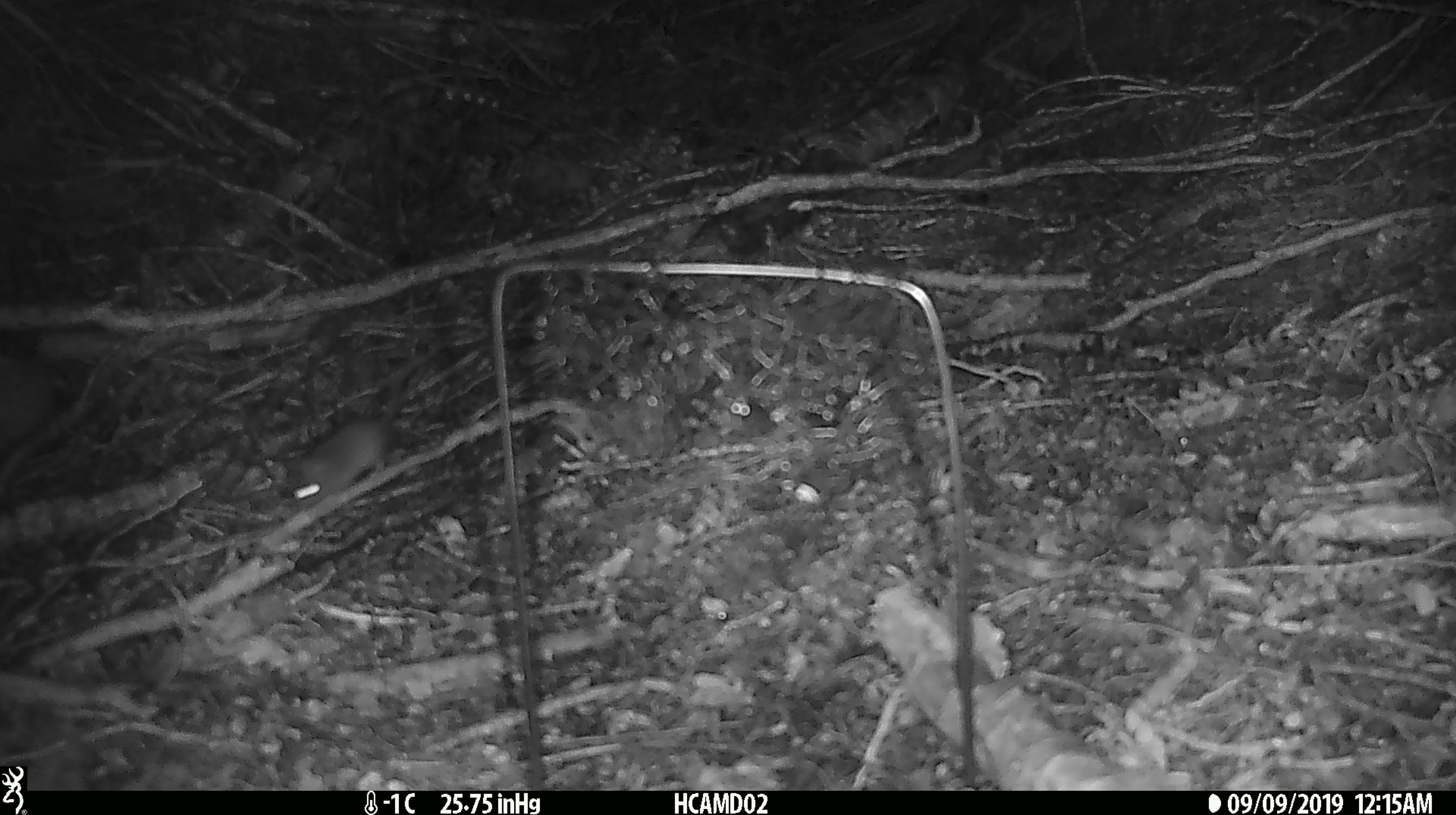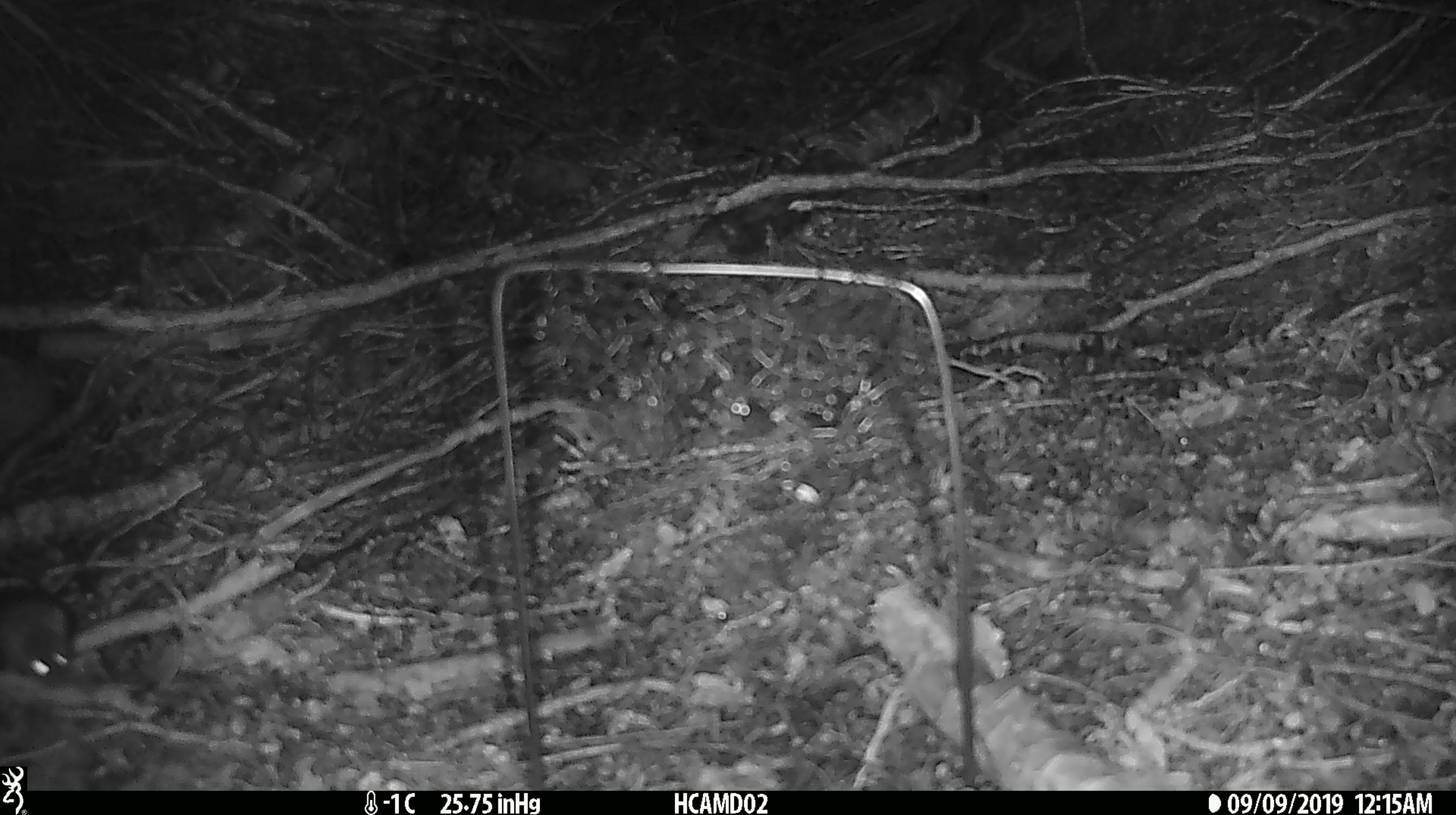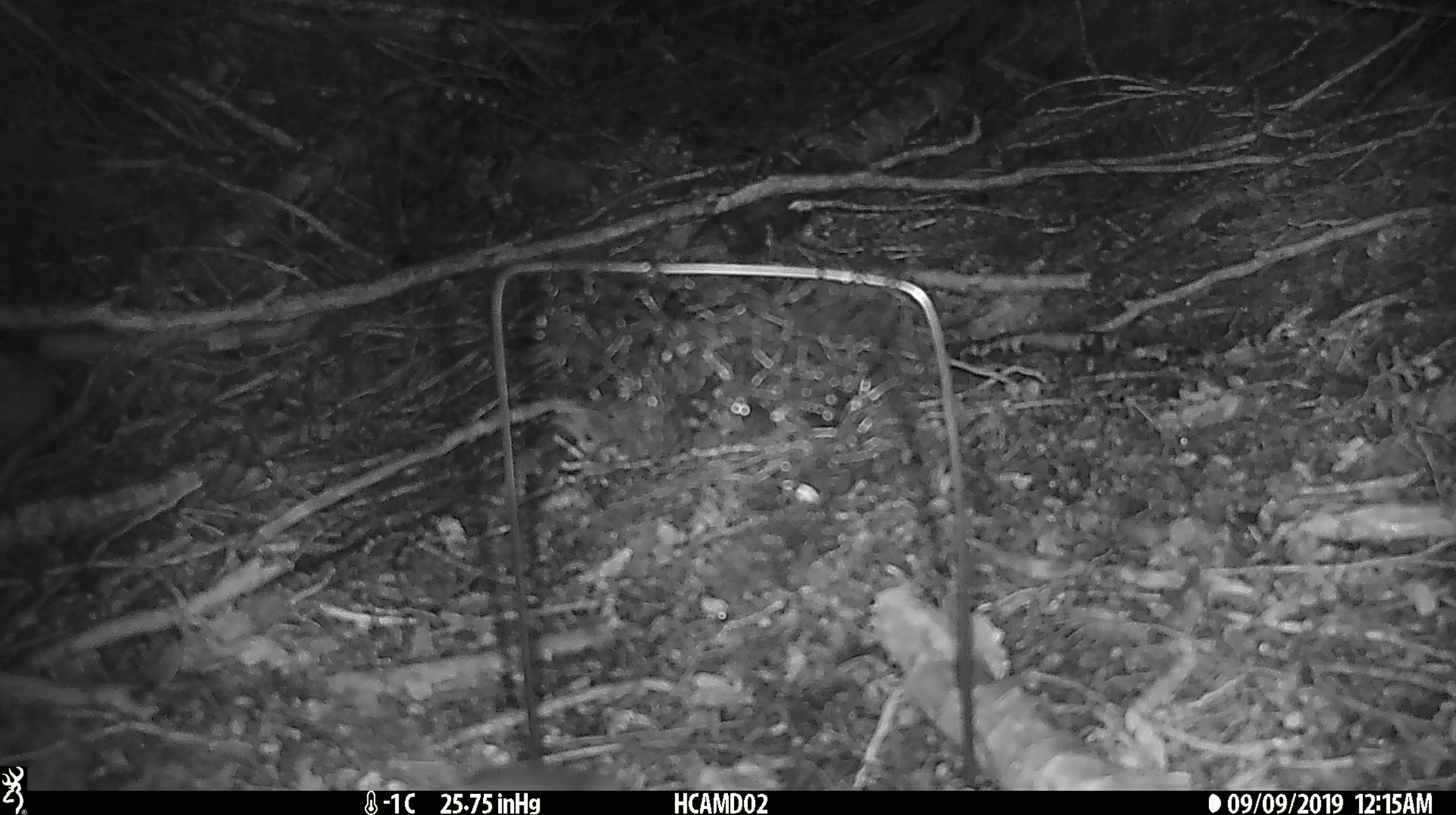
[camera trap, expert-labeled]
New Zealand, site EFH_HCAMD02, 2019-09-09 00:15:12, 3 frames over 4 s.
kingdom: Animalia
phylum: Chordata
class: Mammalia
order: Rodentia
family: Muridae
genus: Mus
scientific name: Mus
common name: mouse